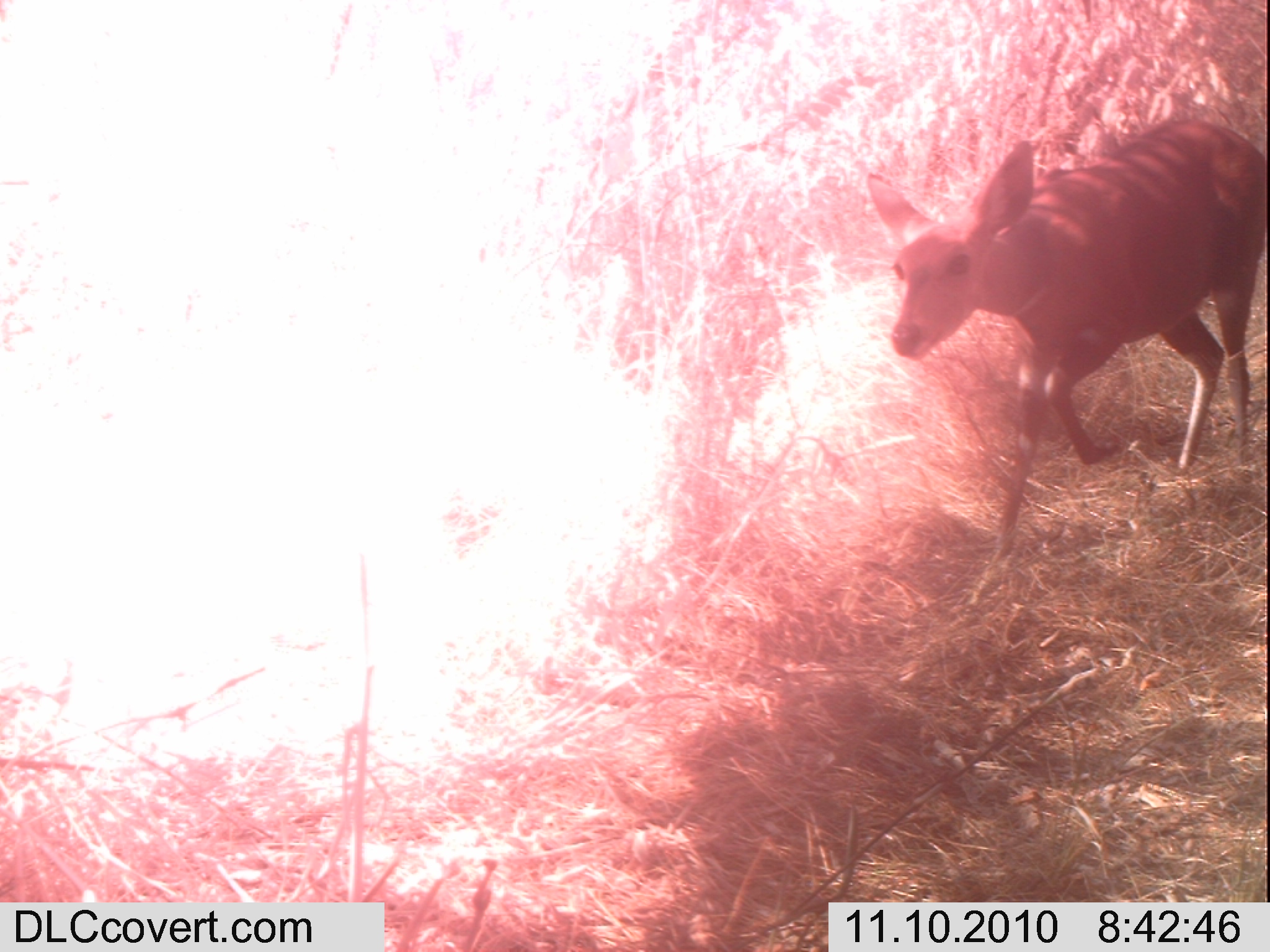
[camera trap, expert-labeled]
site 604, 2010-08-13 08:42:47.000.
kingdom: Animalia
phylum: Chordata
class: Mammalia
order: Artiodactyla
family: Bovidae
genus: Tragelaphus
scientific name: Tragelaphus scriptus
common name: bushbuck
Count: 1.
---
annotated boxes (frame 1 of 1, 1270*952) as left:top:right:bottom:
tragelaphus scriptus: 865:114:1259:560